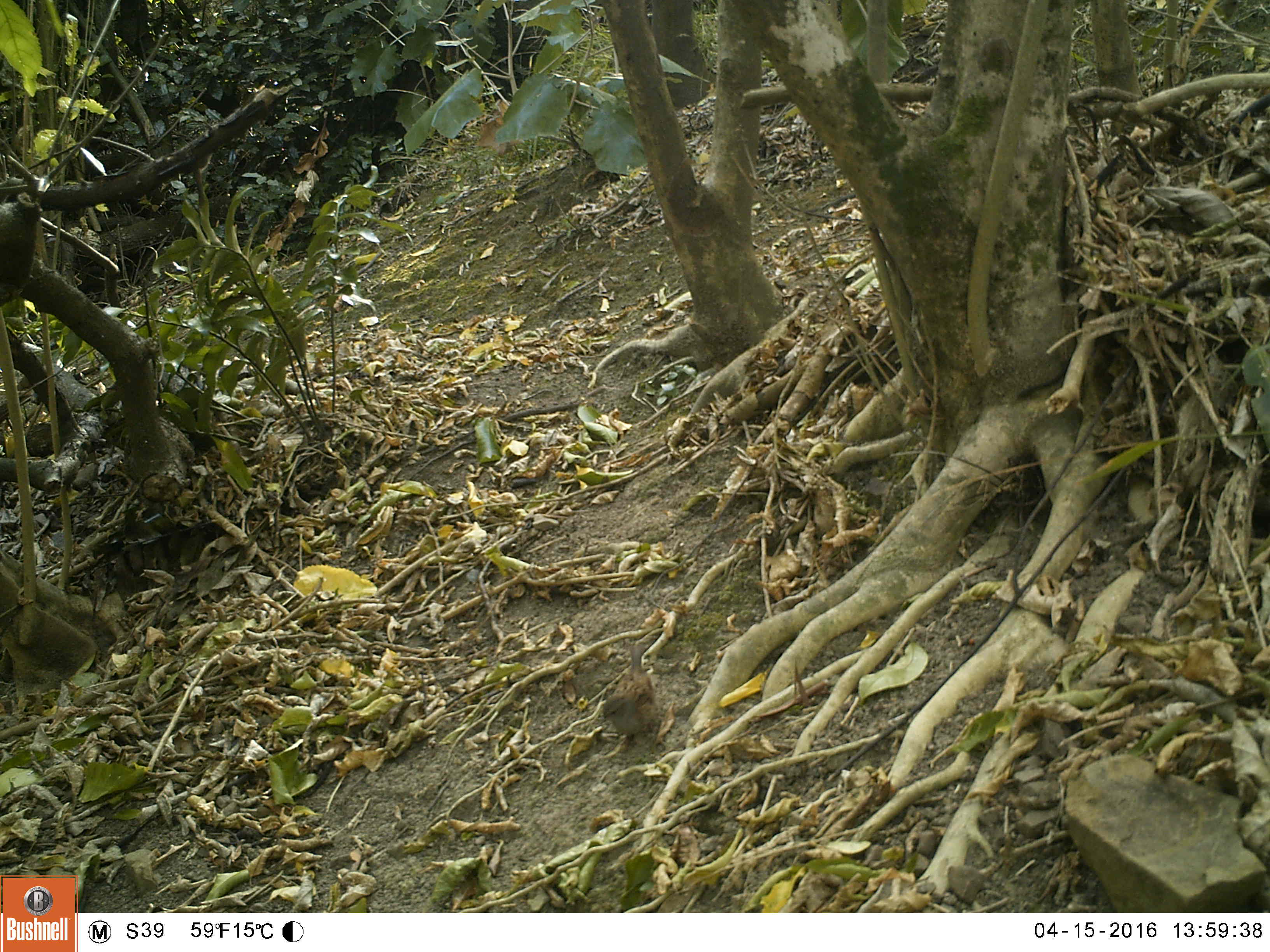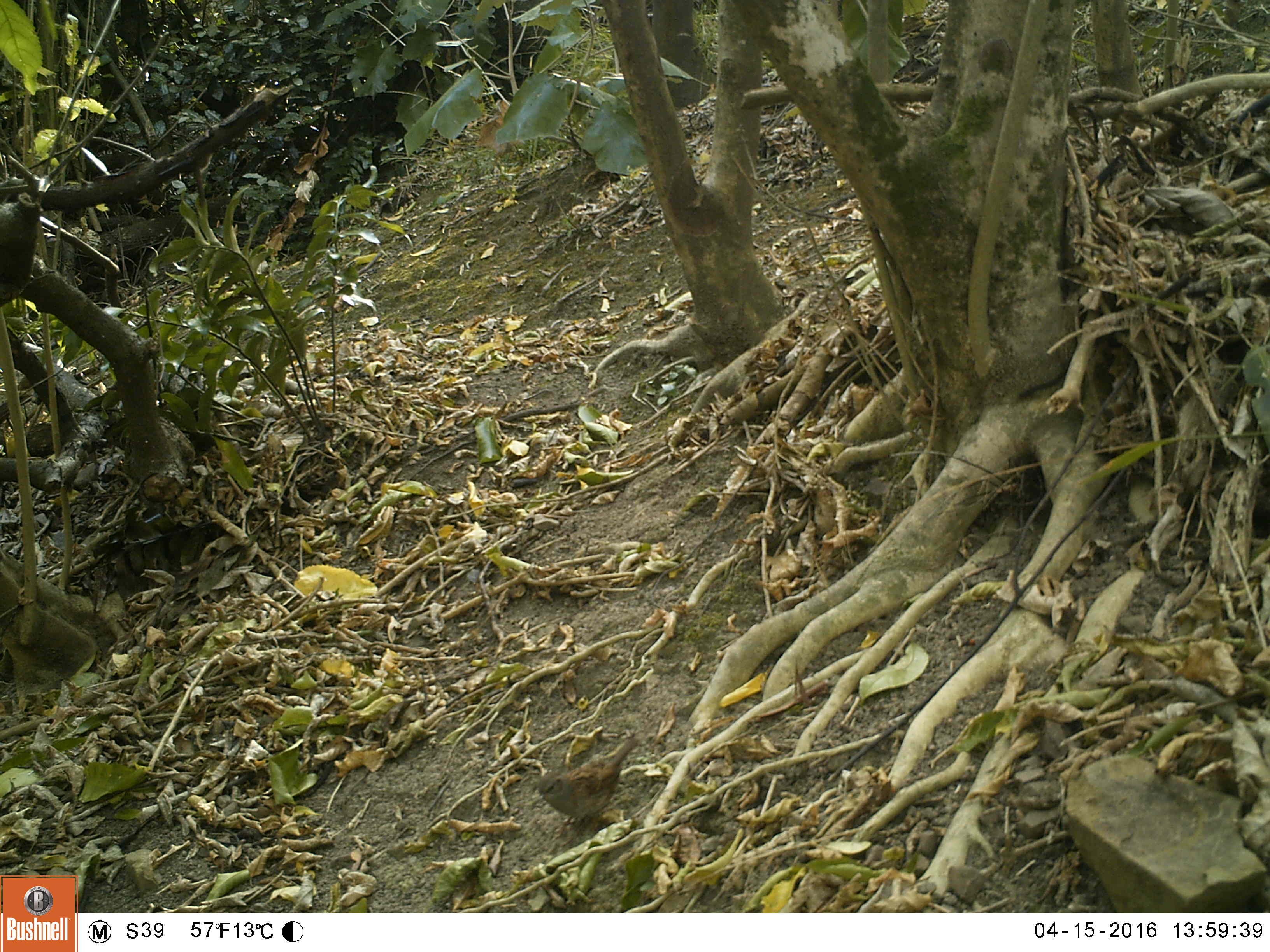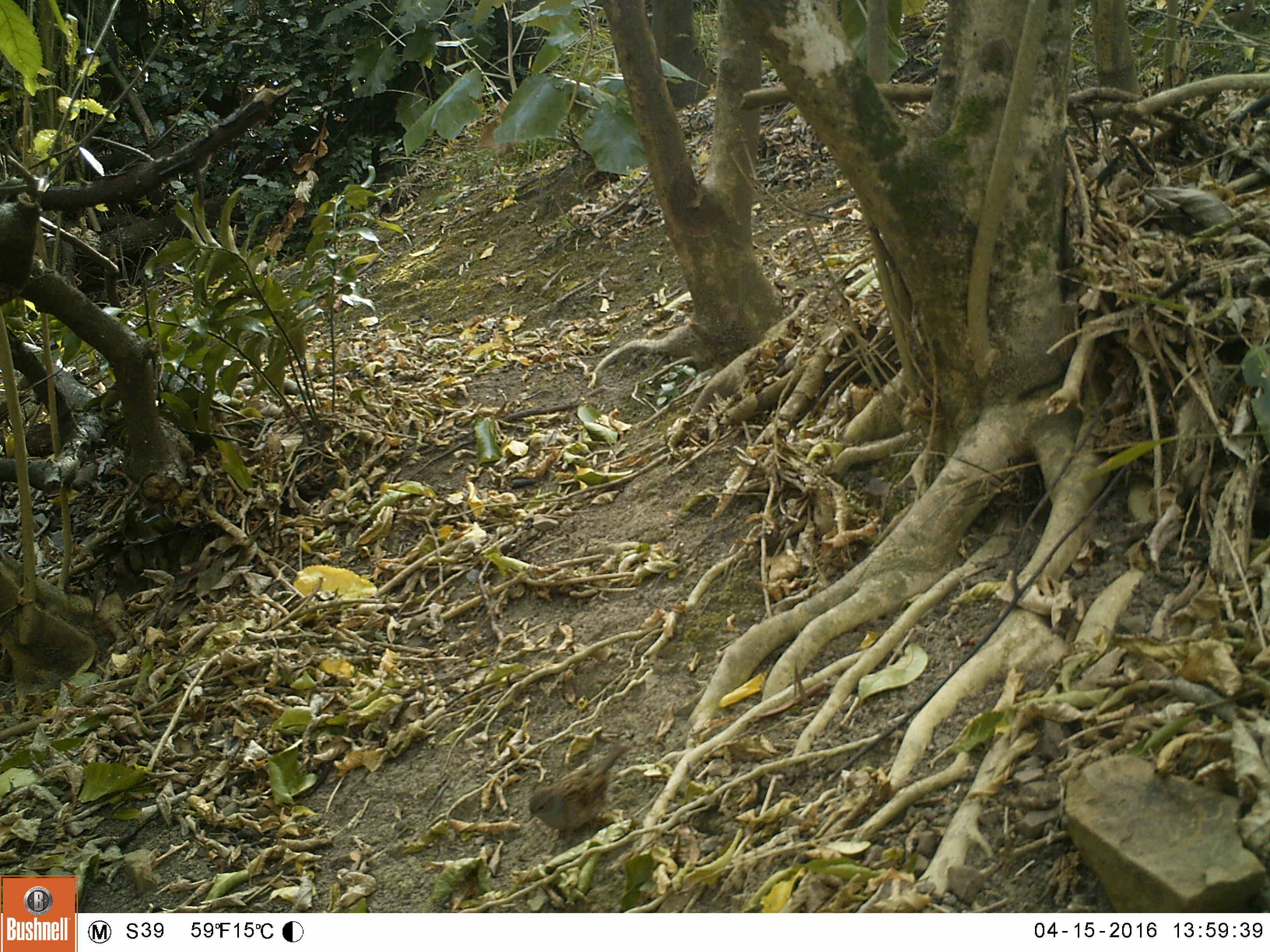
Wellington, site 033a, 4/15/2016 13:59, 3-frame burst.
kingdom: Animalia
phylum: Chordata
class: Aves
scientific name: Aves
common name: bird